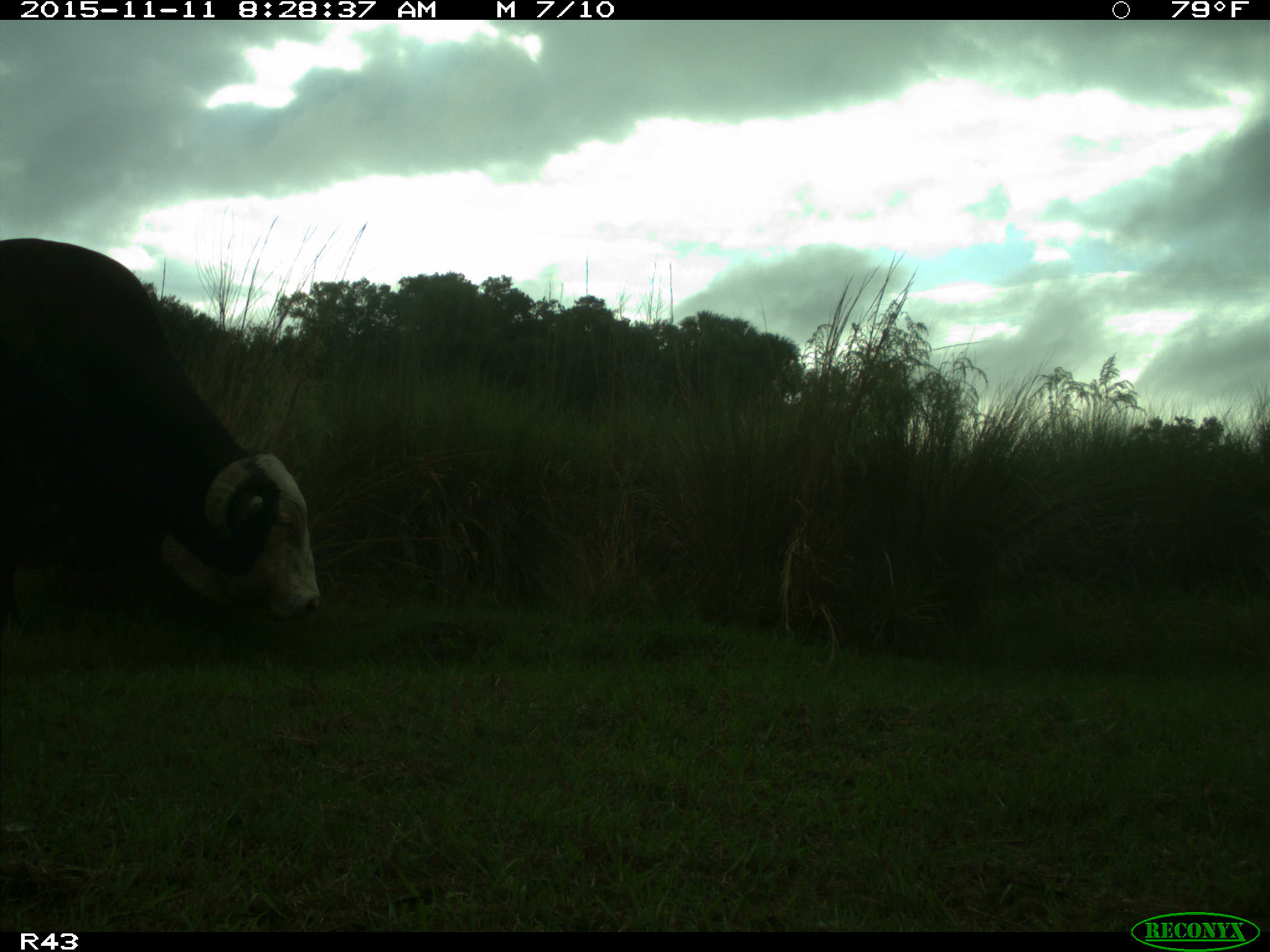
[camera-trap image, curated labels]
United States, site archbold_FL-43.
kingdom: Animalia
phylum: Chordata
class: Mammalia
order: Artiodactyla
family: Bovidae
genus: Bos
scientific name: Bos taurus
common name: domestic cow